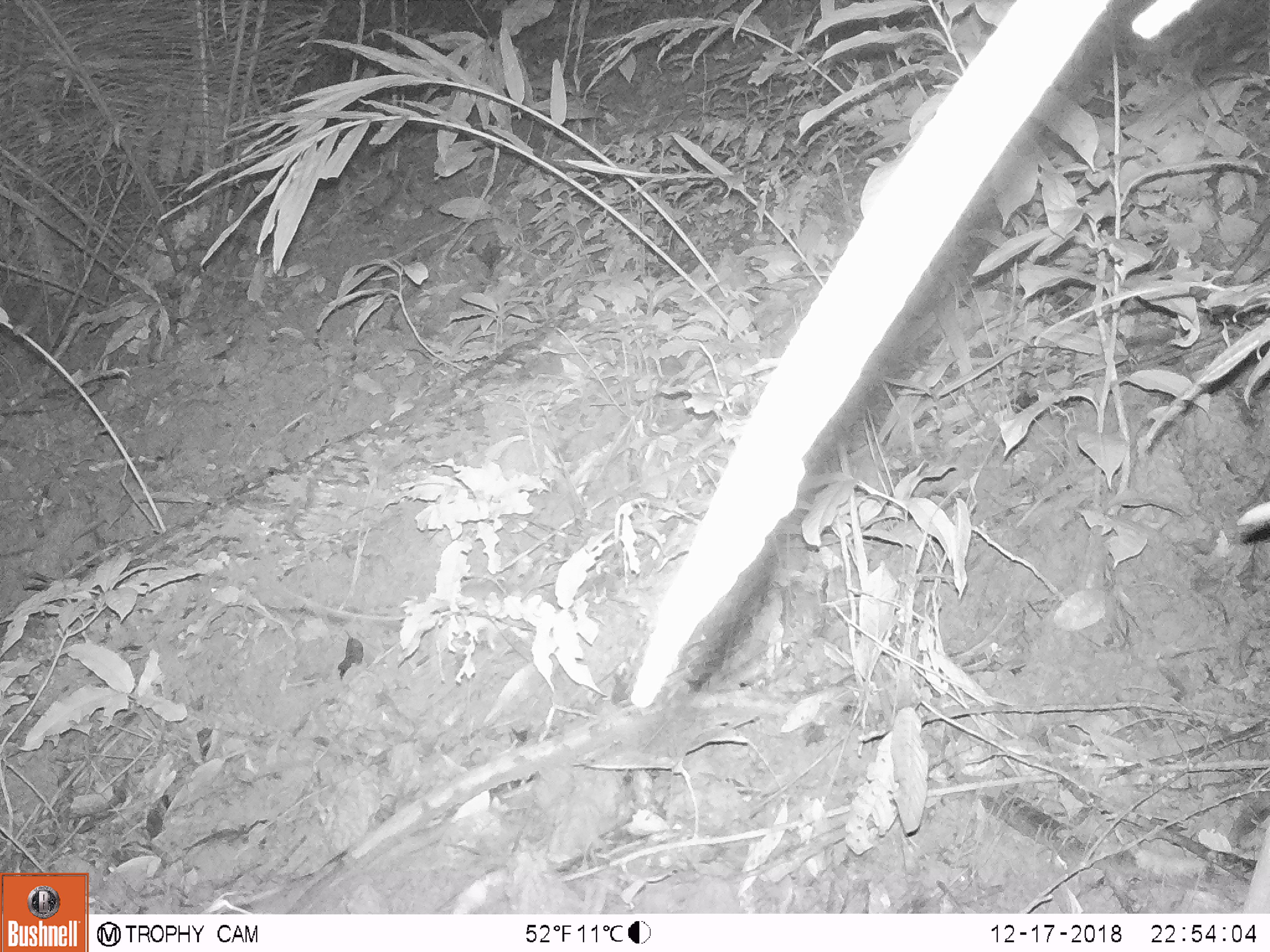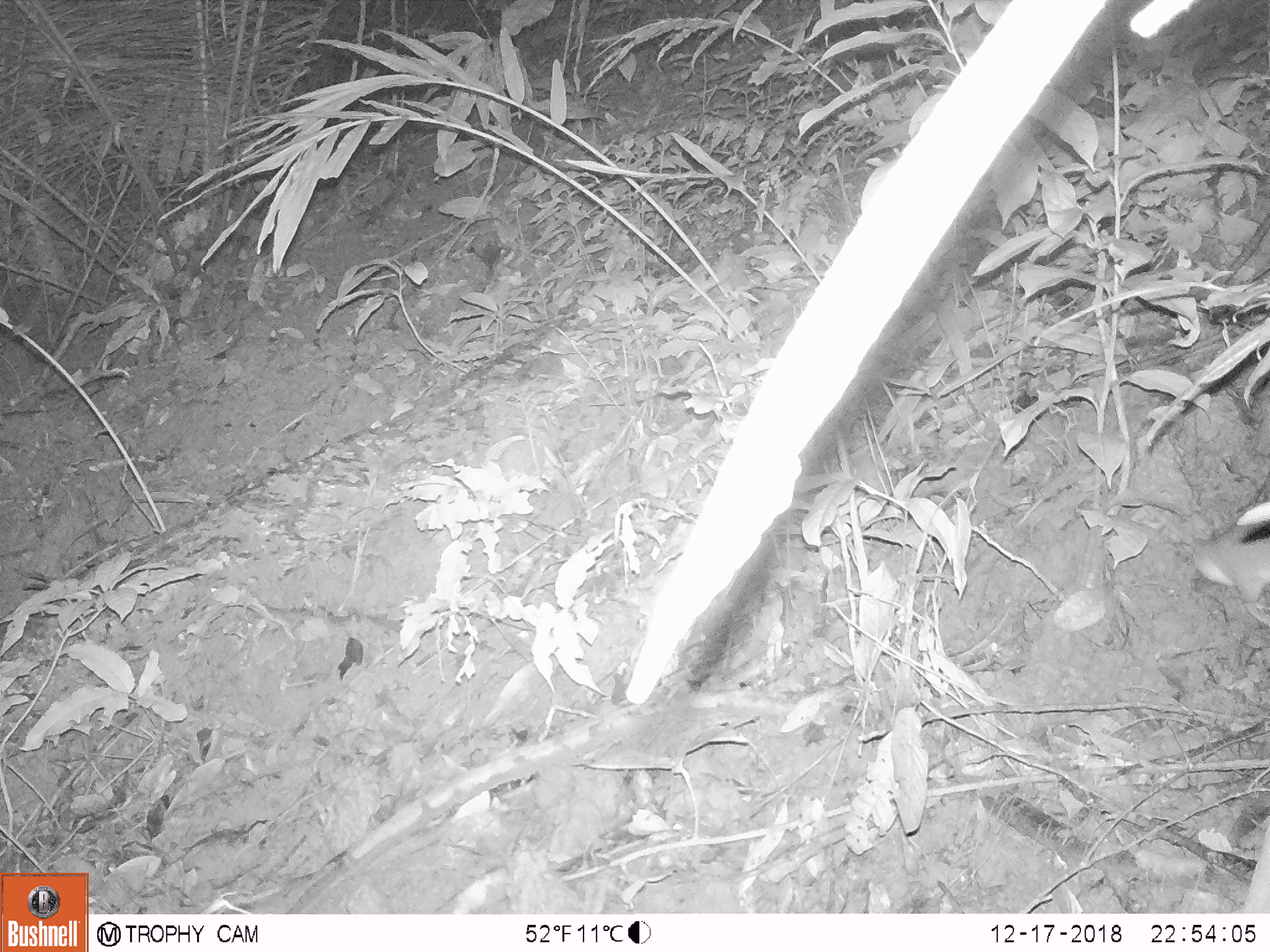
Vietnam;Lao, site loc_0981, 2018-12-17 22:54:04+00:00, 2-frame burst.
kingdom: Animalia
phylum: Chordata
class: Mammalia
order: Rodentia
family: Muridae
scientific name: Muridae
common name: old-world mice and rats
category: unidentified murid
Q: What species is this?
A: Unidentified murid (old-world mice and rats) (Muridae).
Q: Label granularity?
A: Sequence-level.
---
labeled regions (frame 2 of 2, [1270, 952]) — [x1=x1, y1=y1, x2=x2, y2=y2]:
unidentified murid: [x1=1100, y1=476, x2=1270, y2=628]